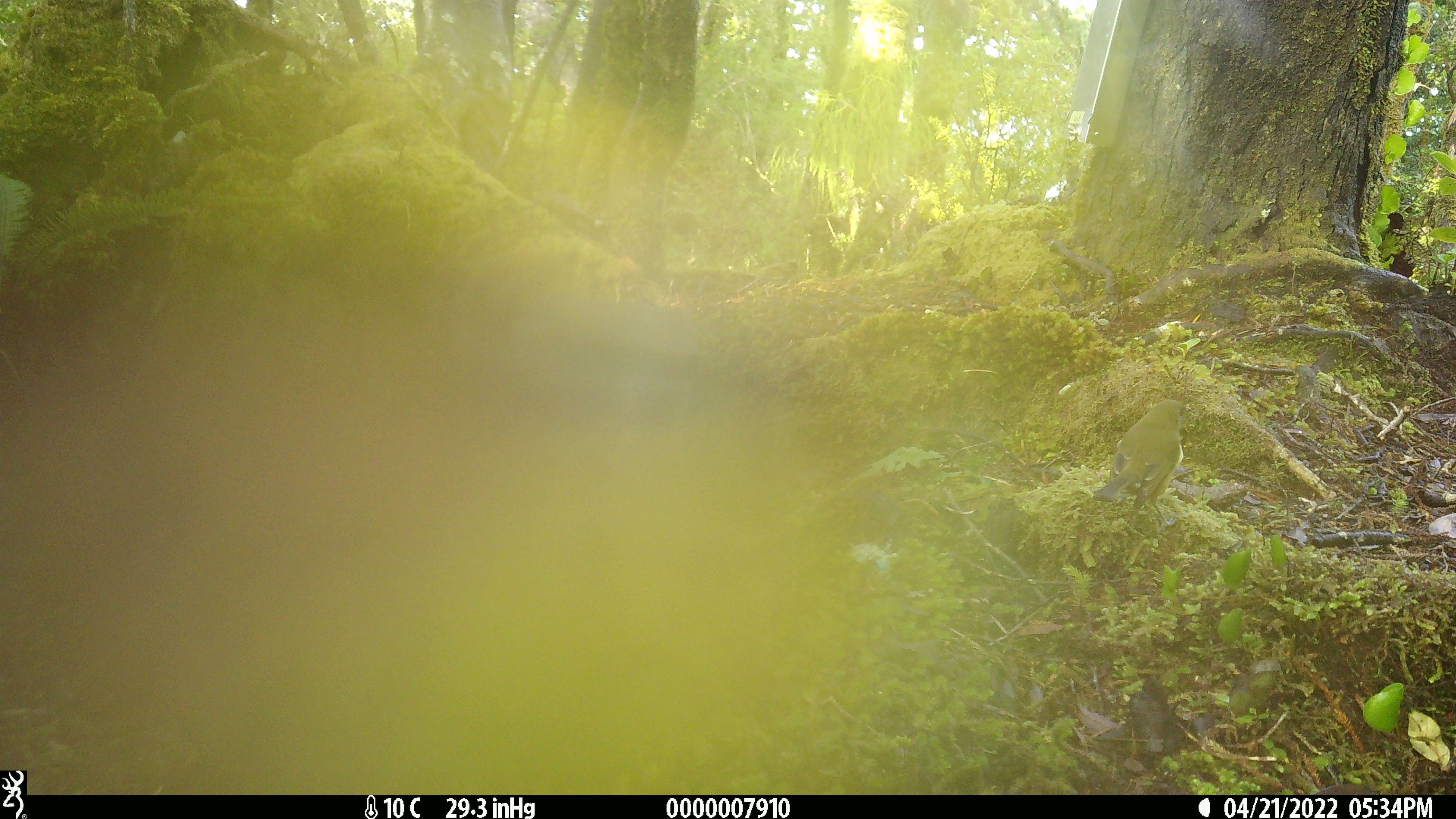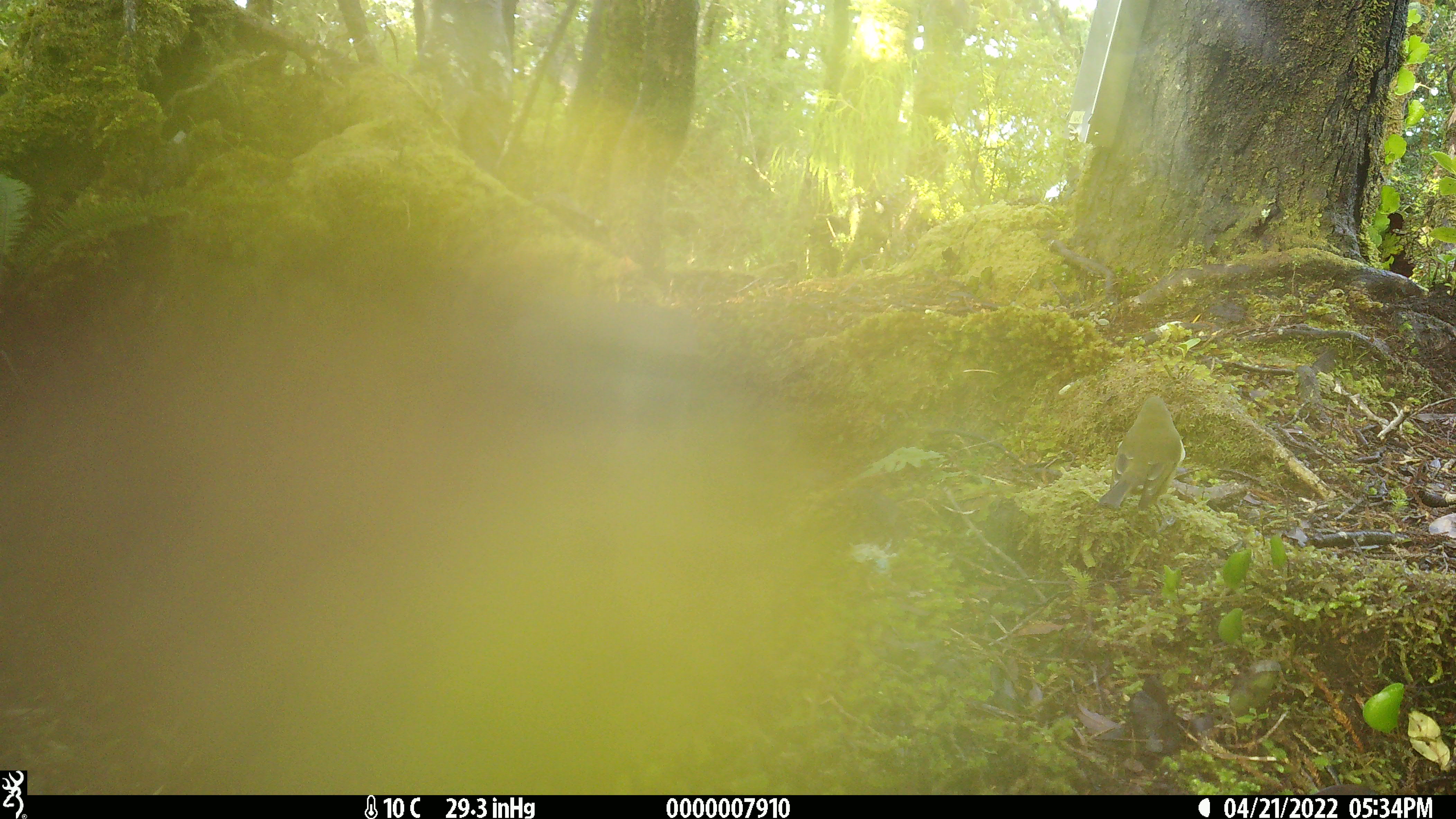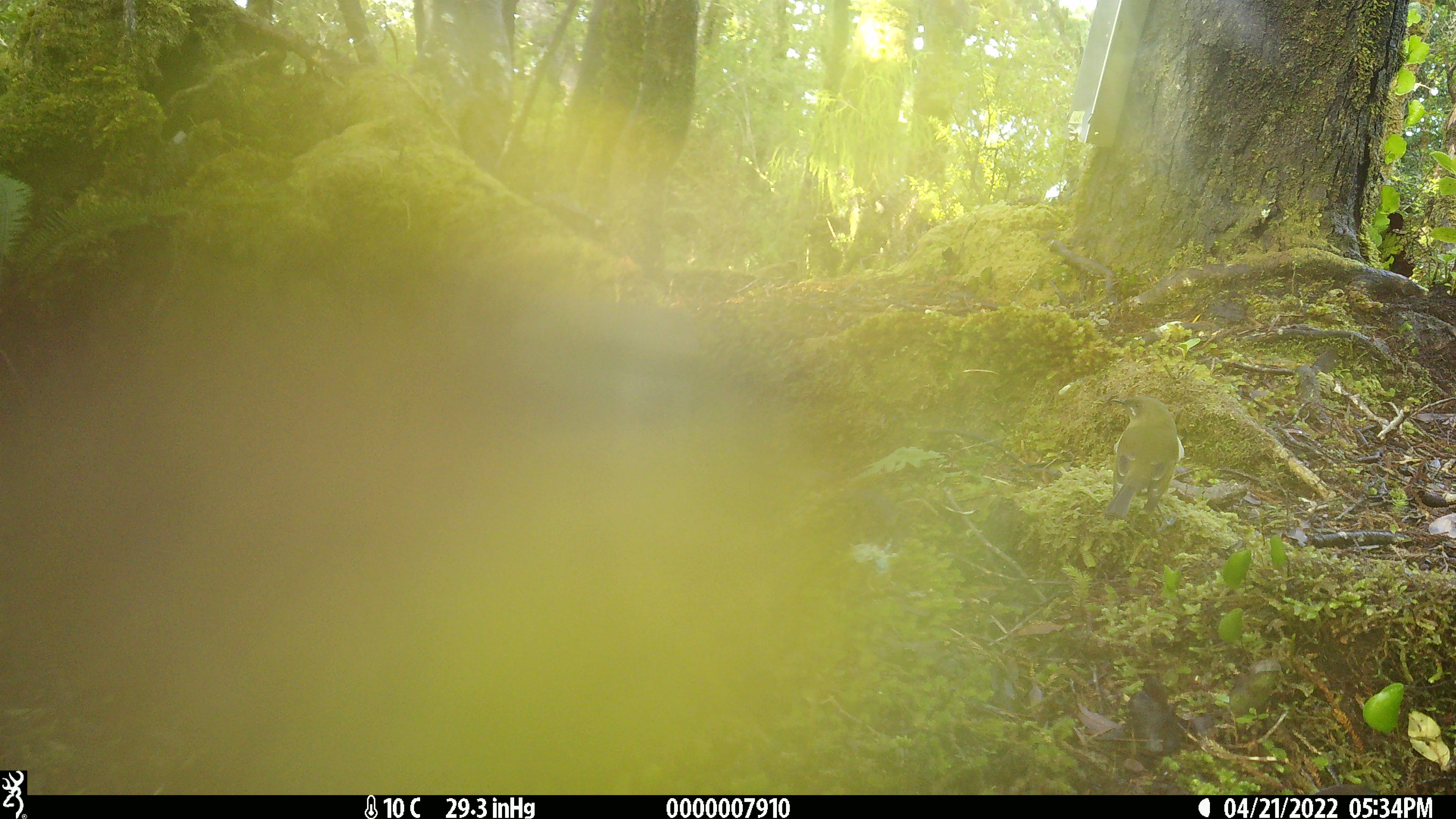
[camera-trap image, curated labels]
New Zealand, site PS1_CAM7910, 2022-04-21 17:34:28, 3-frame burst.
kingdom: Animalia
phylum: Chordata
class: Aves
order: Passeriformes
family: Meliphagidae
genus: Anthornis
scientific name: Anthornis melanura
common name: new zealand bellbird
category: bellbird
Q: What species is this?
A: Bellbird (new zealand bellbird) (Anthornis melanura).